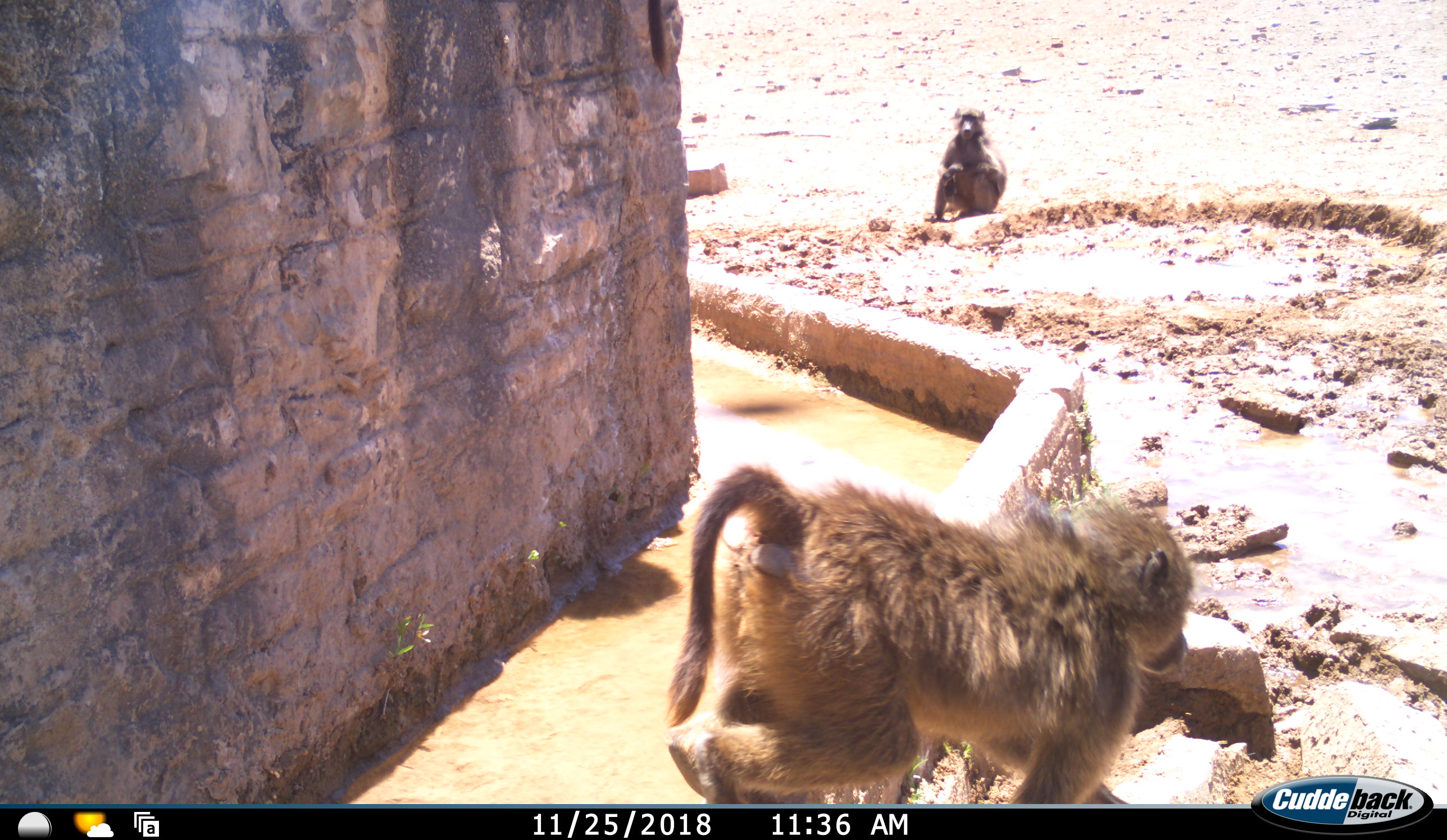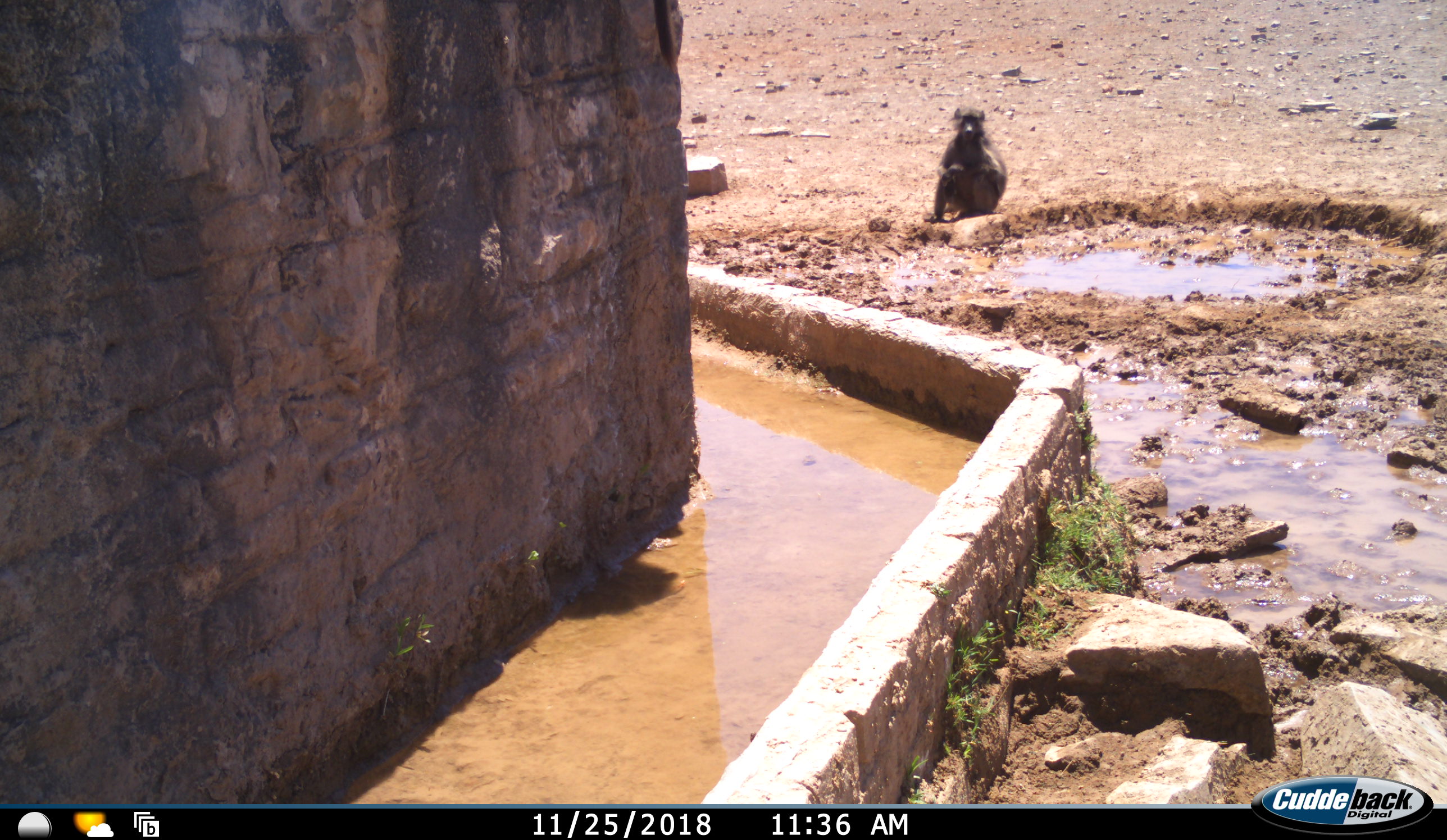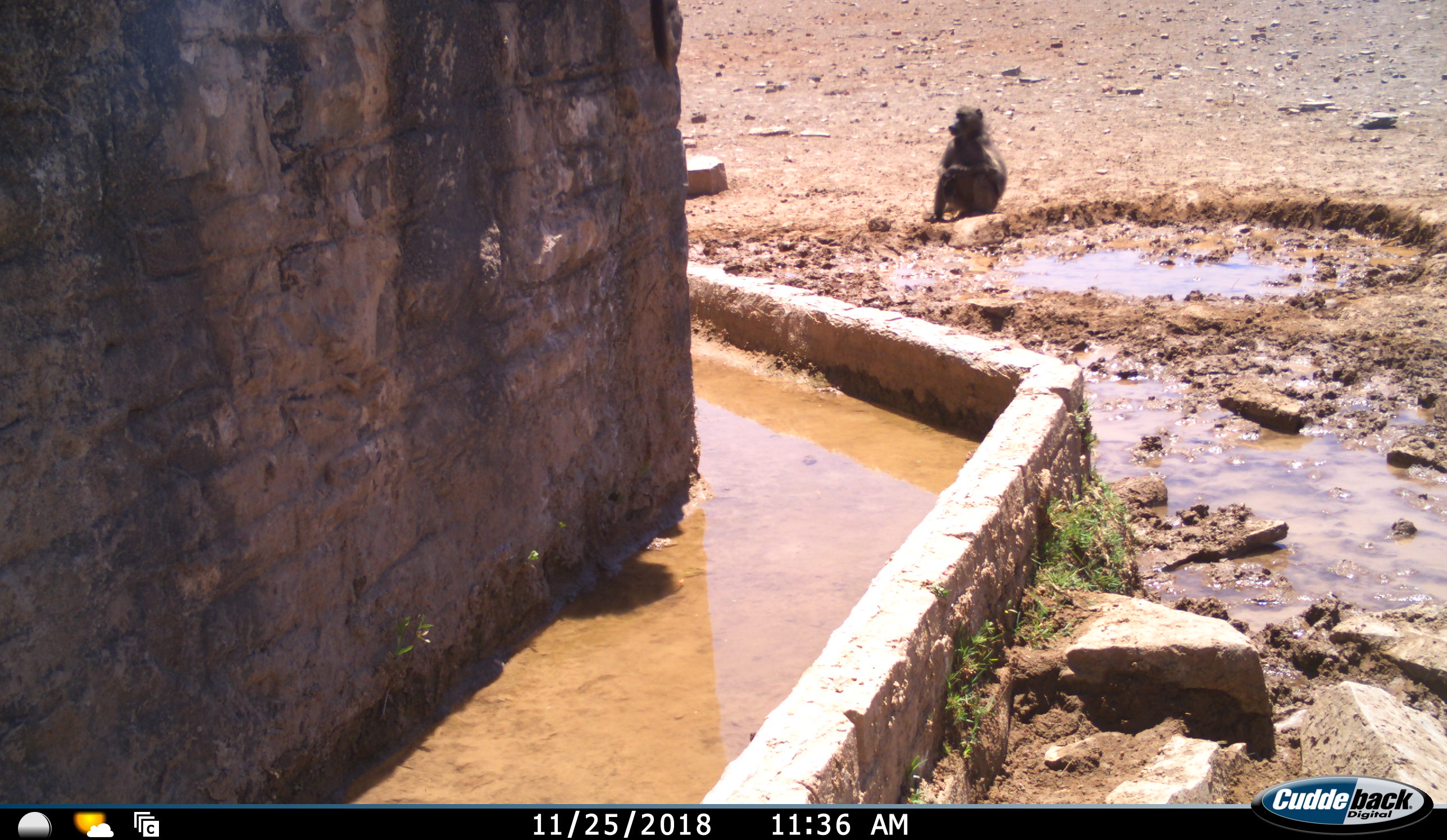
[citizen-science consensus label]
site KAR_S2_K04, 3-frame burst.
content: unidentified animal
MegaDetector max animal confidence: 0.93